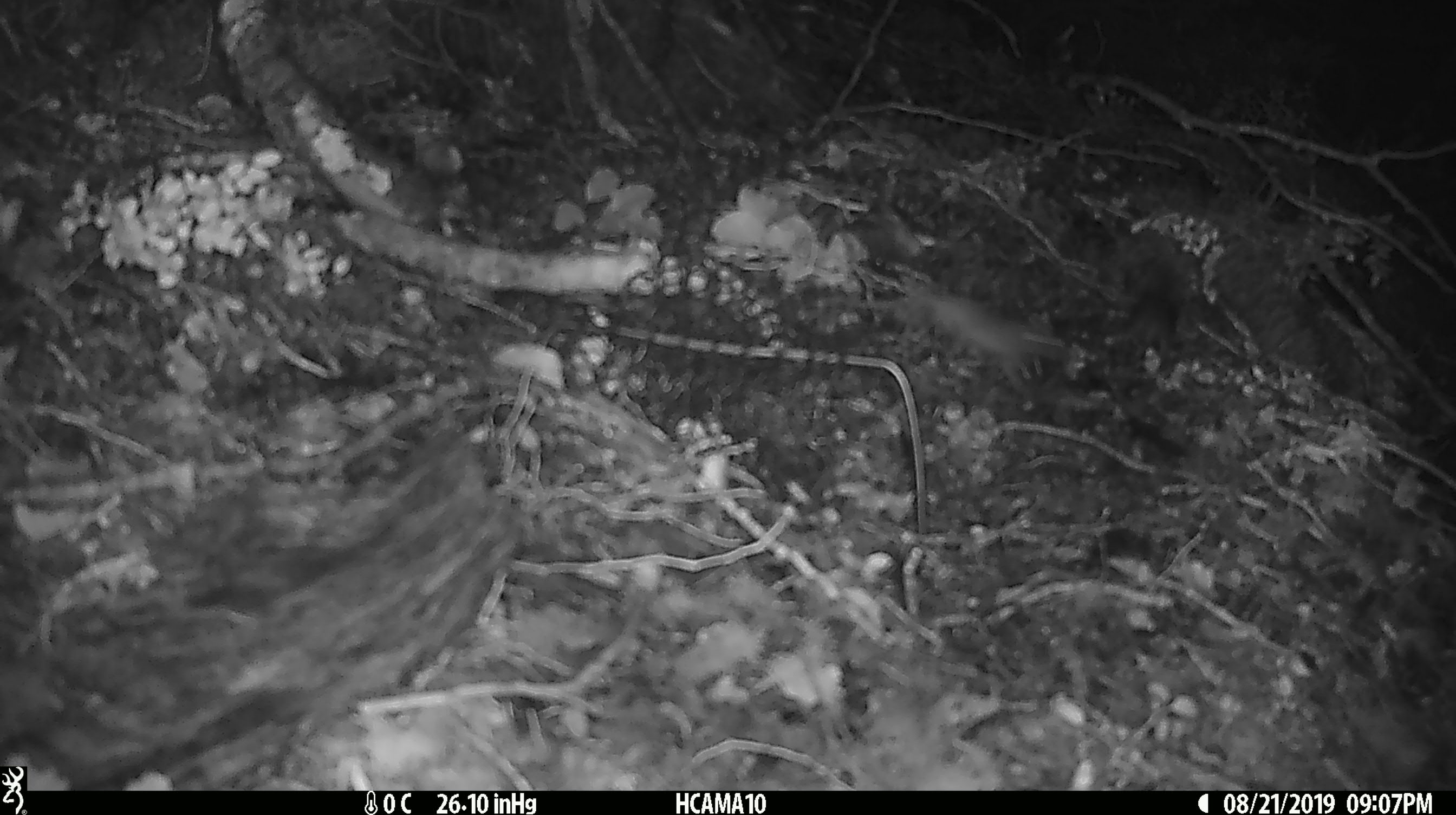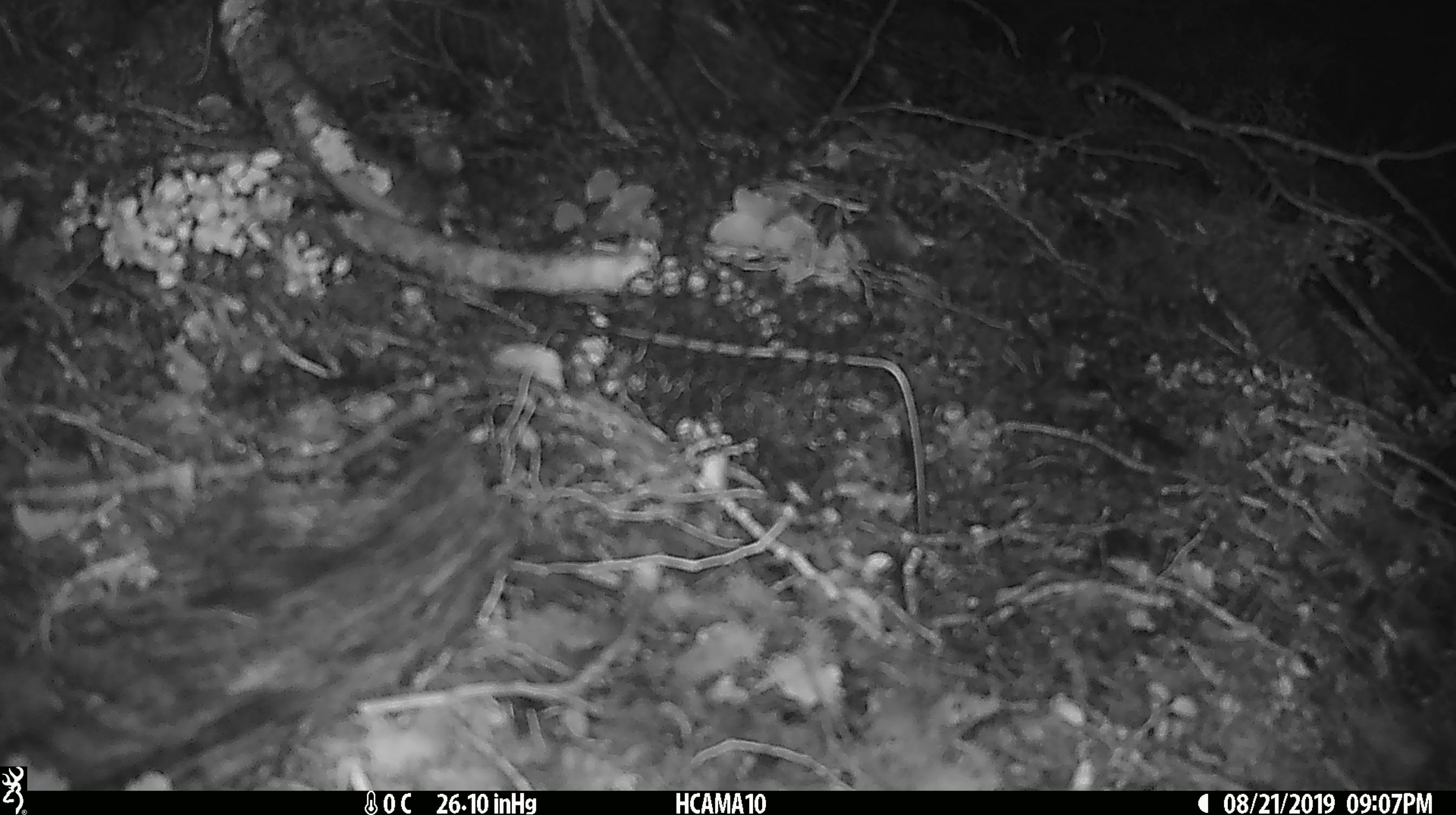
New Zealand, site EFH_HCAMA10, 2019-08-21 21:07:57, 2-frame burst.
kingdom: Animalia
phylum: Chordata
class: Mammalia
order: Rodentia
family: Muridae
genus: Mus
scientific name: Mus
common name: mouse